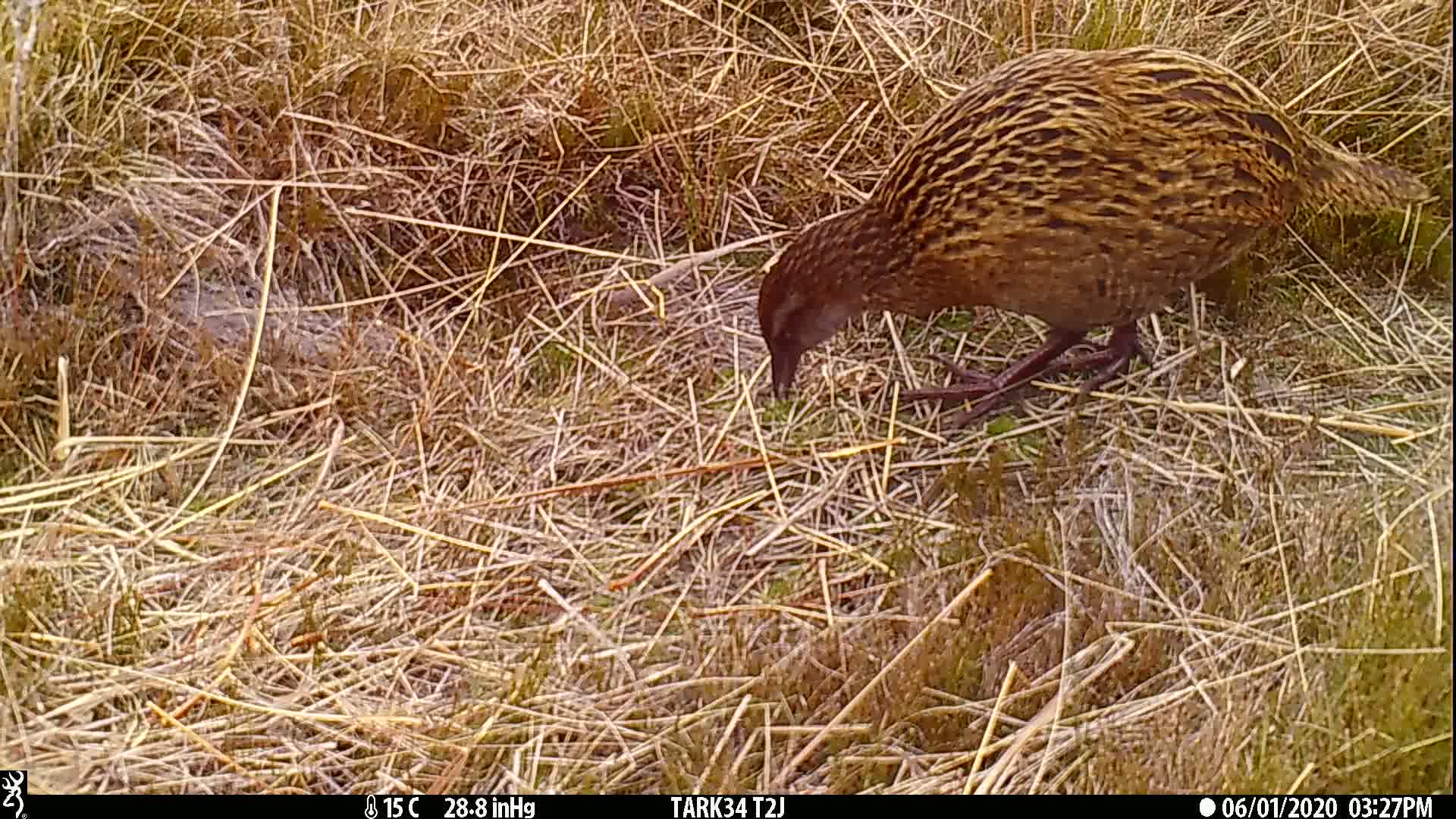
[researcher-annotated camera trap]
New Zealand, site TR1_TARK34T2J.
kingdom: Animalia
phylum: Chordata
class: Aves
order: Gruiformes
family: Rallidae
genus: Gallirallus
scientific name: Gallirallus australis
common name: weka